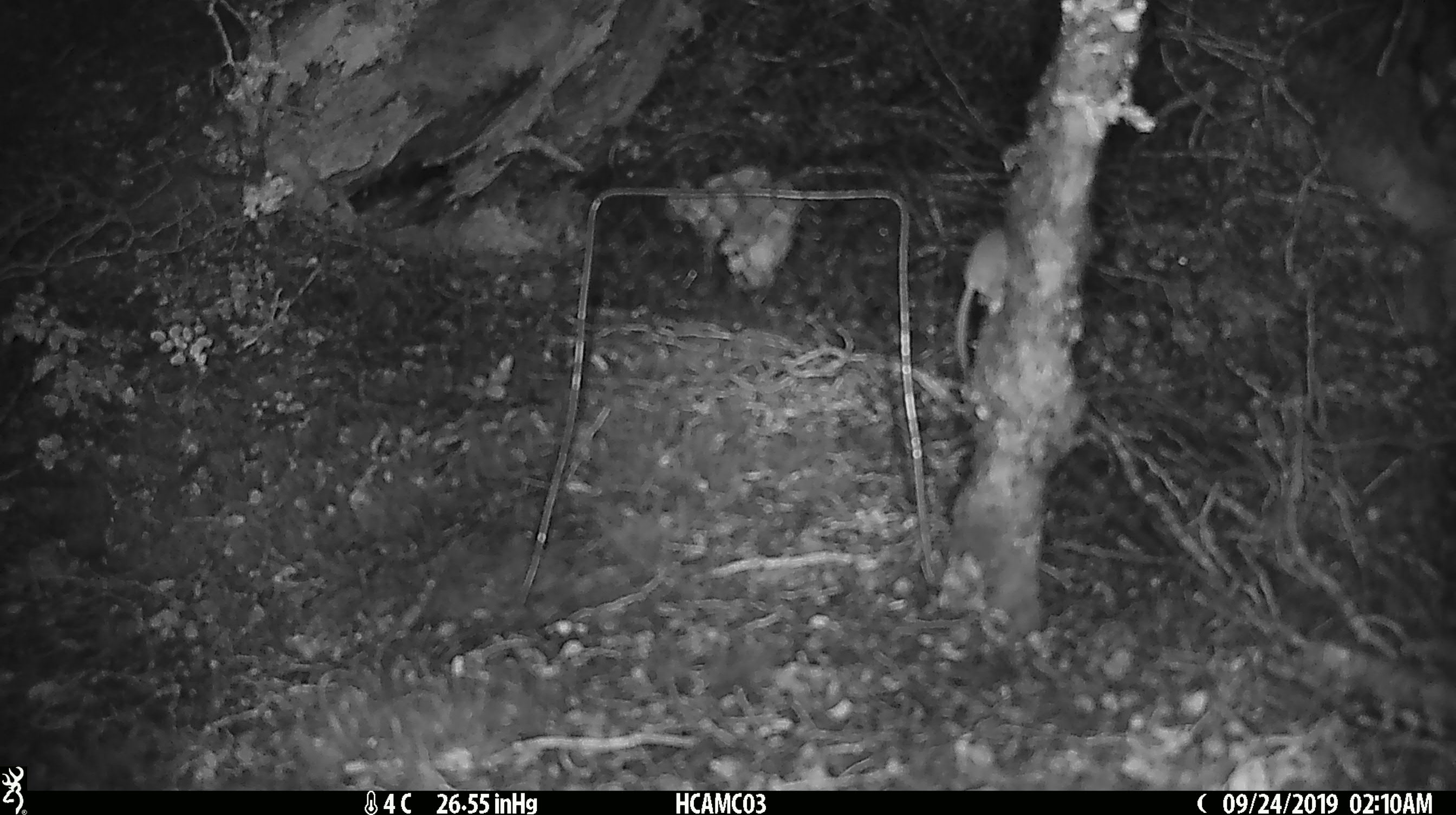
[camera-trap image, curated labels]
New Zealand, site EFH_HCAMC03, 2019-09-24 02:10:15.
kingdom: Animalia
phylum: Chordata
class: Mammalia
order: Rodentia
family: Muridae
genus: Mus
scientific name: Mus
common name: mouse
Mouse (Mus).